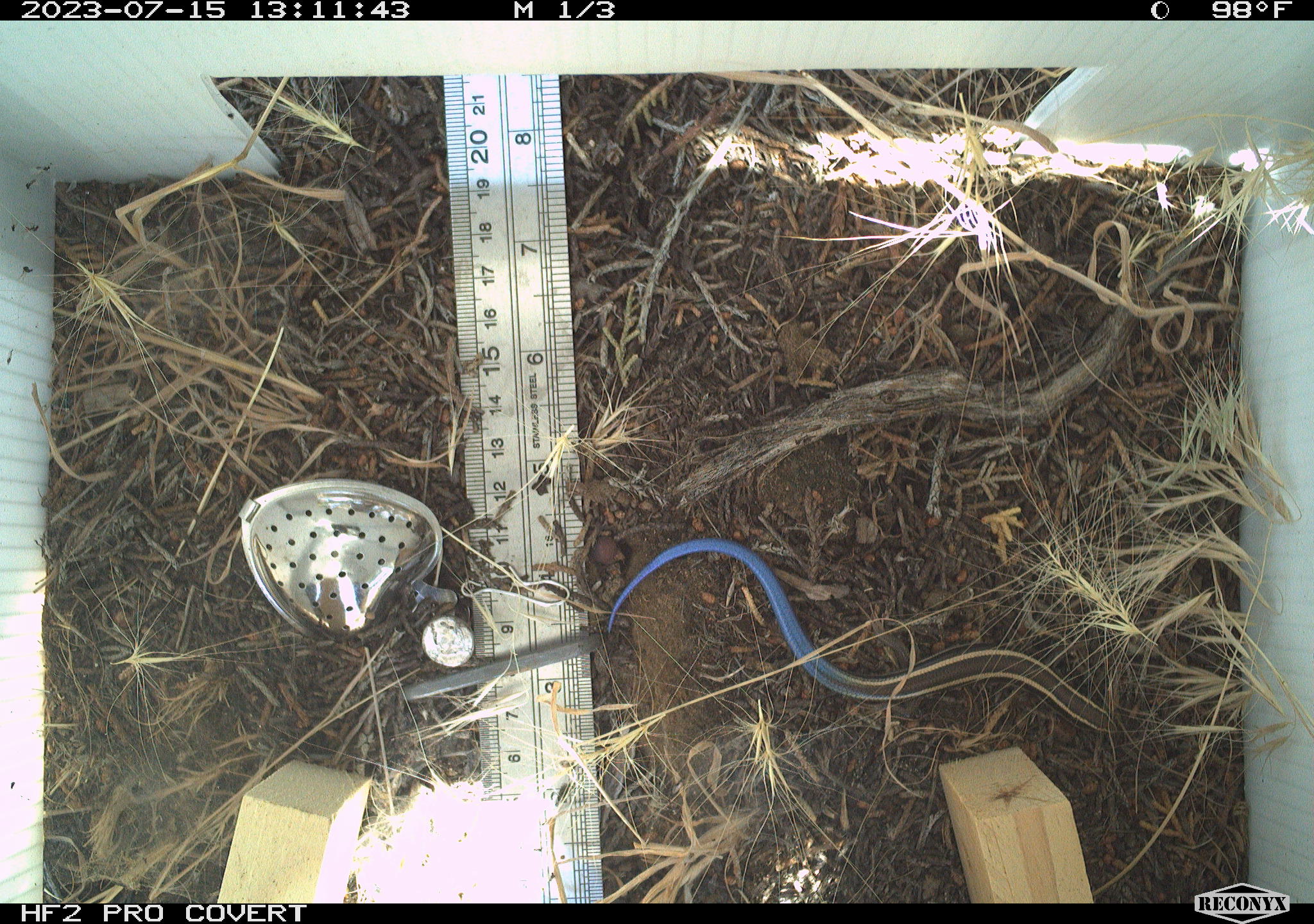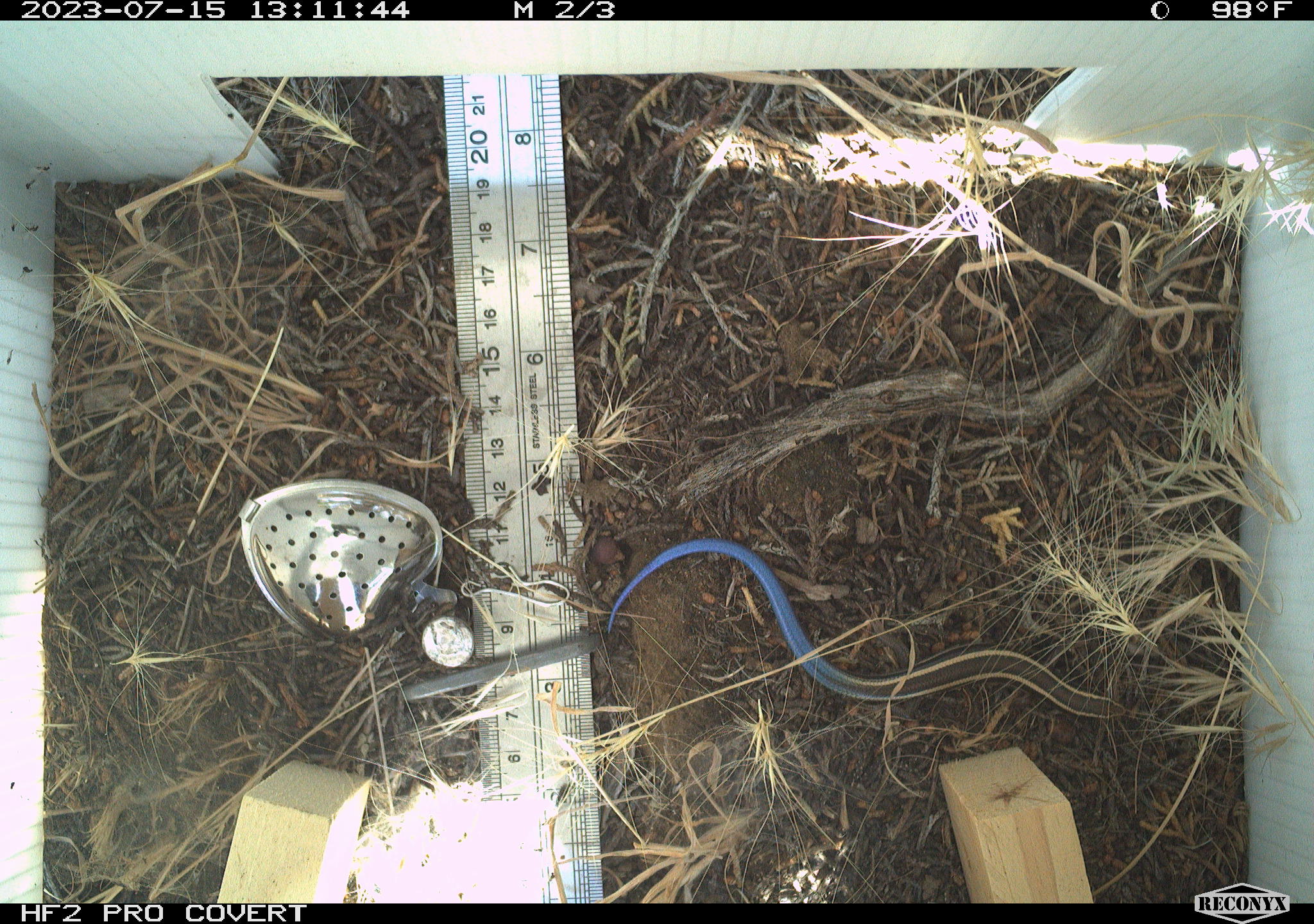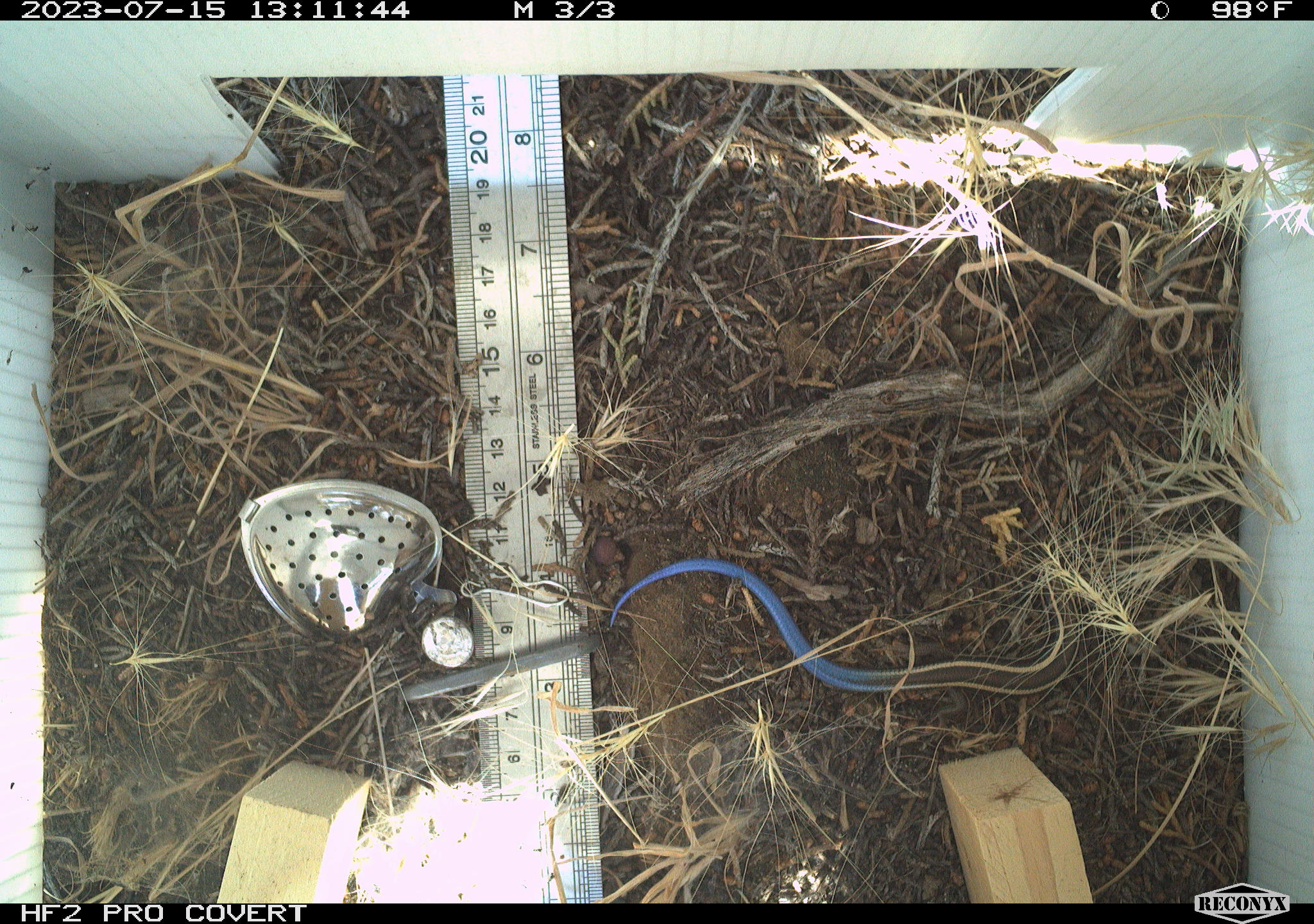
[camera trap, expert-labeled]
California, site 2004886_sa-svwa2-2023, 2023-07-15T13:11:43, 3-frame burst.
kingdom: Animalia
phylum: Chordata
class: Reptilia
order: Squamata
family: Scincidae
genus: Plestiodon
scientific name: Plestiodon skiltonianus skiltonianus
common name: skilton's skink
Skilton's skink (Plestiodon skiltonianus skiltonianus).